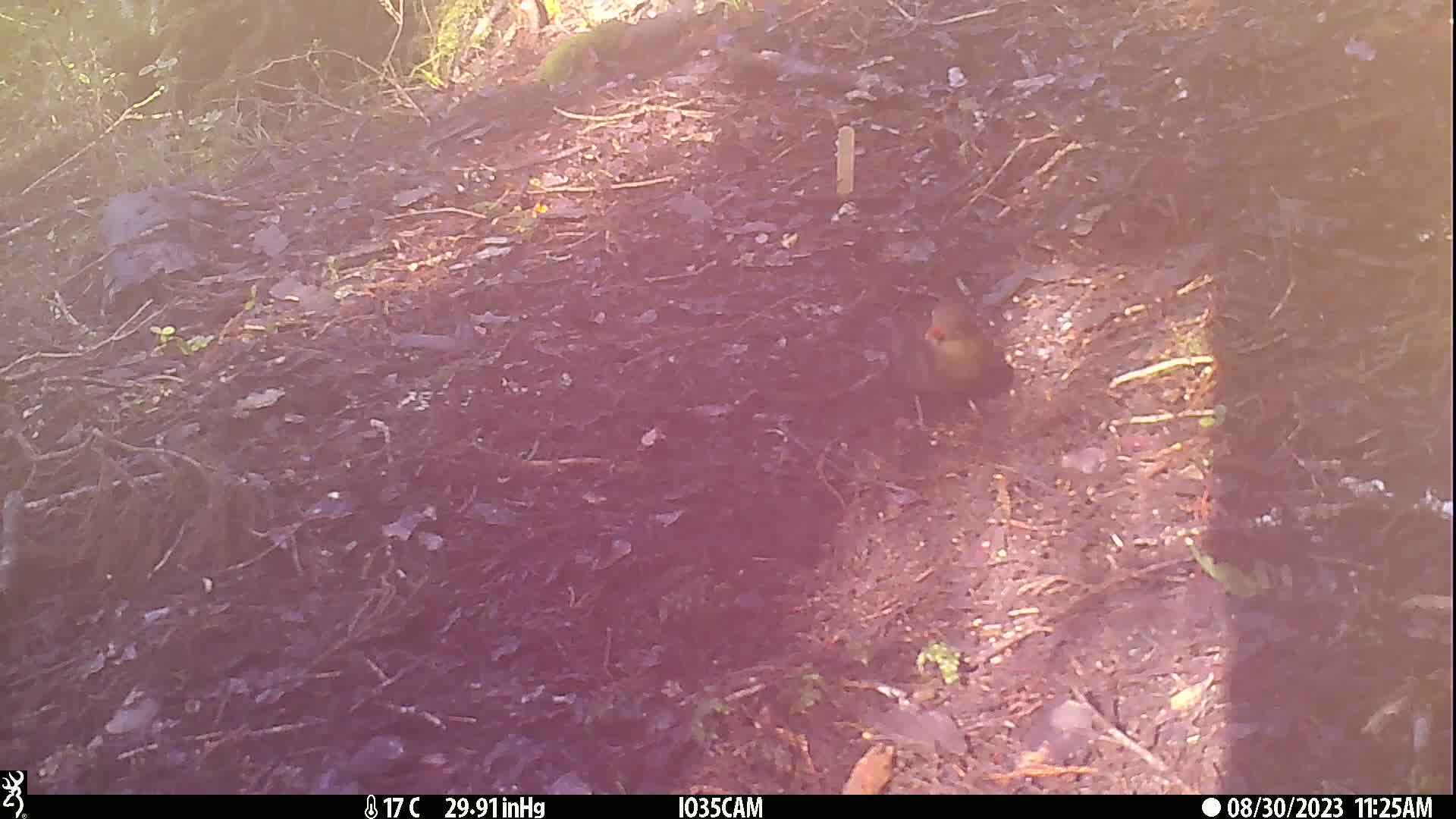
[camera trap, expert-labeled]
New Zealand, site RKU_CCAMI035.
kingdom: Animalia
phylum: Chordata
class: Aves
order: Passeriformes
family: Turdidae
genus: Turdus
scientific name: Turdus merula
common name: eurasian blackbird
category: blackbird